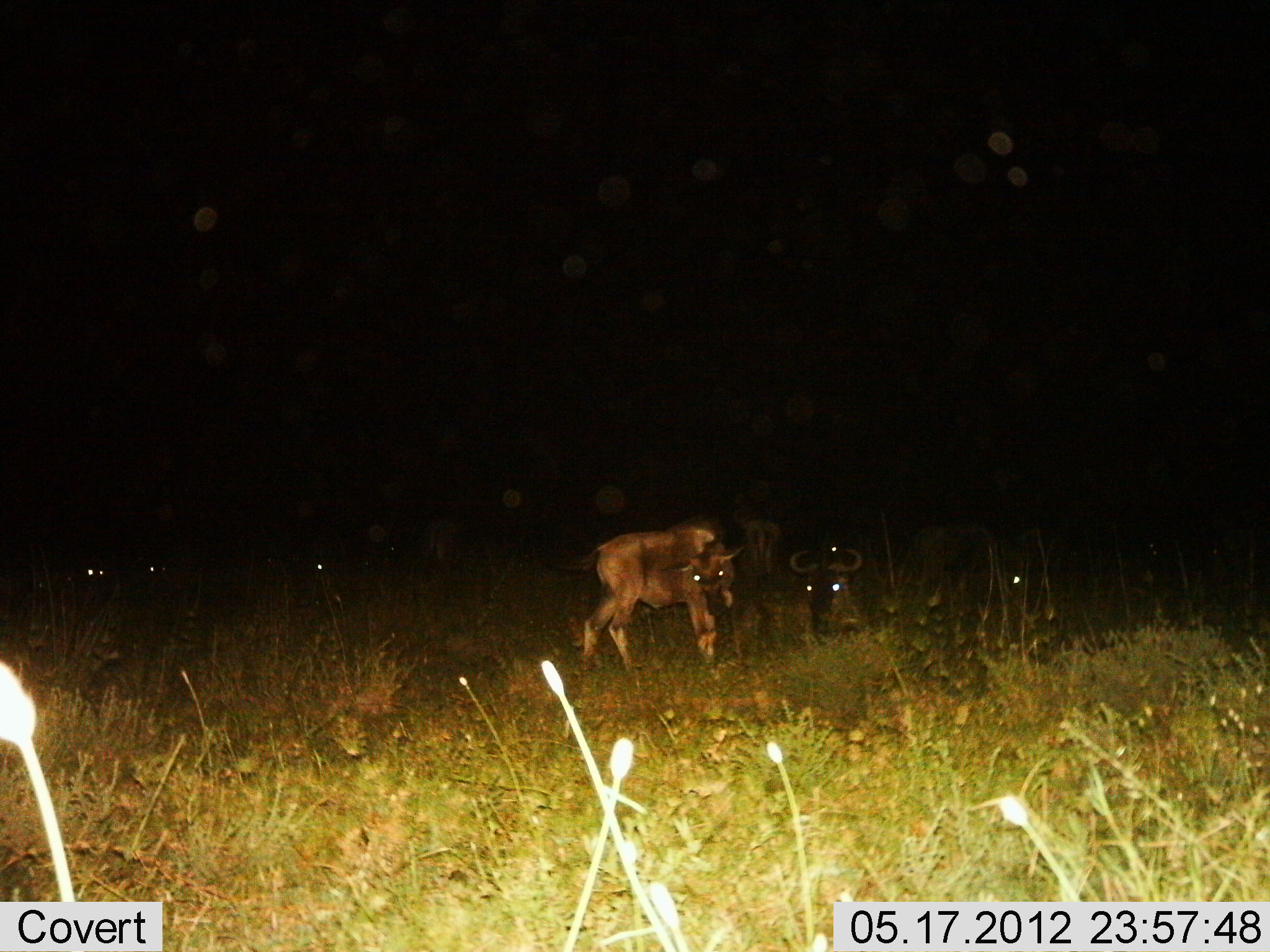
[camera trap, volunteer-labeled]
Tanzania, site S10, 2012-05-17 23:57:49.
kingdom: Animalia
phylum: Chordata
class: Mammalia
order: Artiodactyla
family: Bovidae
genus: Connochaetes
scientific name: Connochaetes taurinus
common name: blue wildebeest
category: wildebeest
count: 7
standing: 90%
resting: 70%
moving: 0%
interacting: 0%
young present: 50%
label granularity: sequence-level